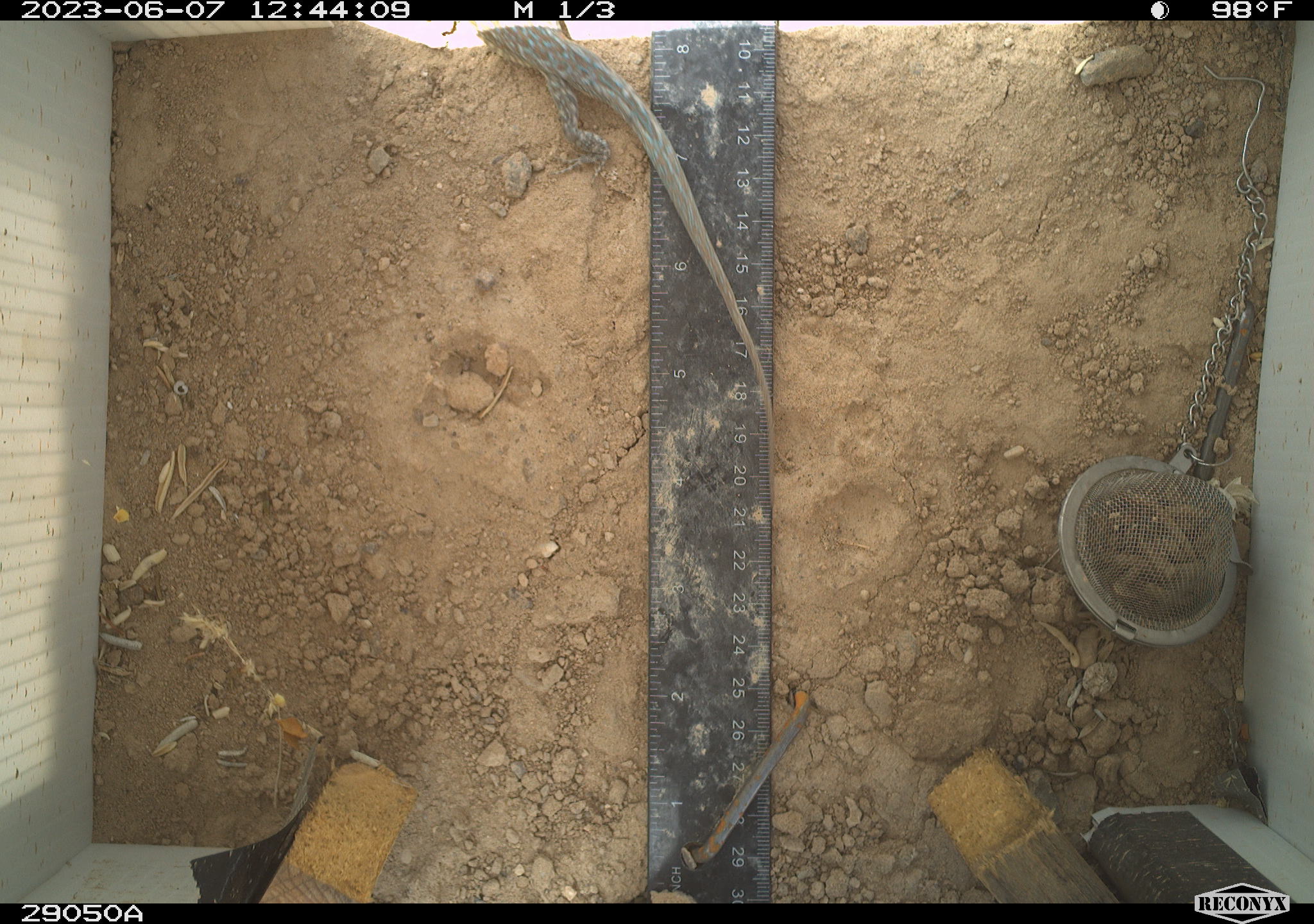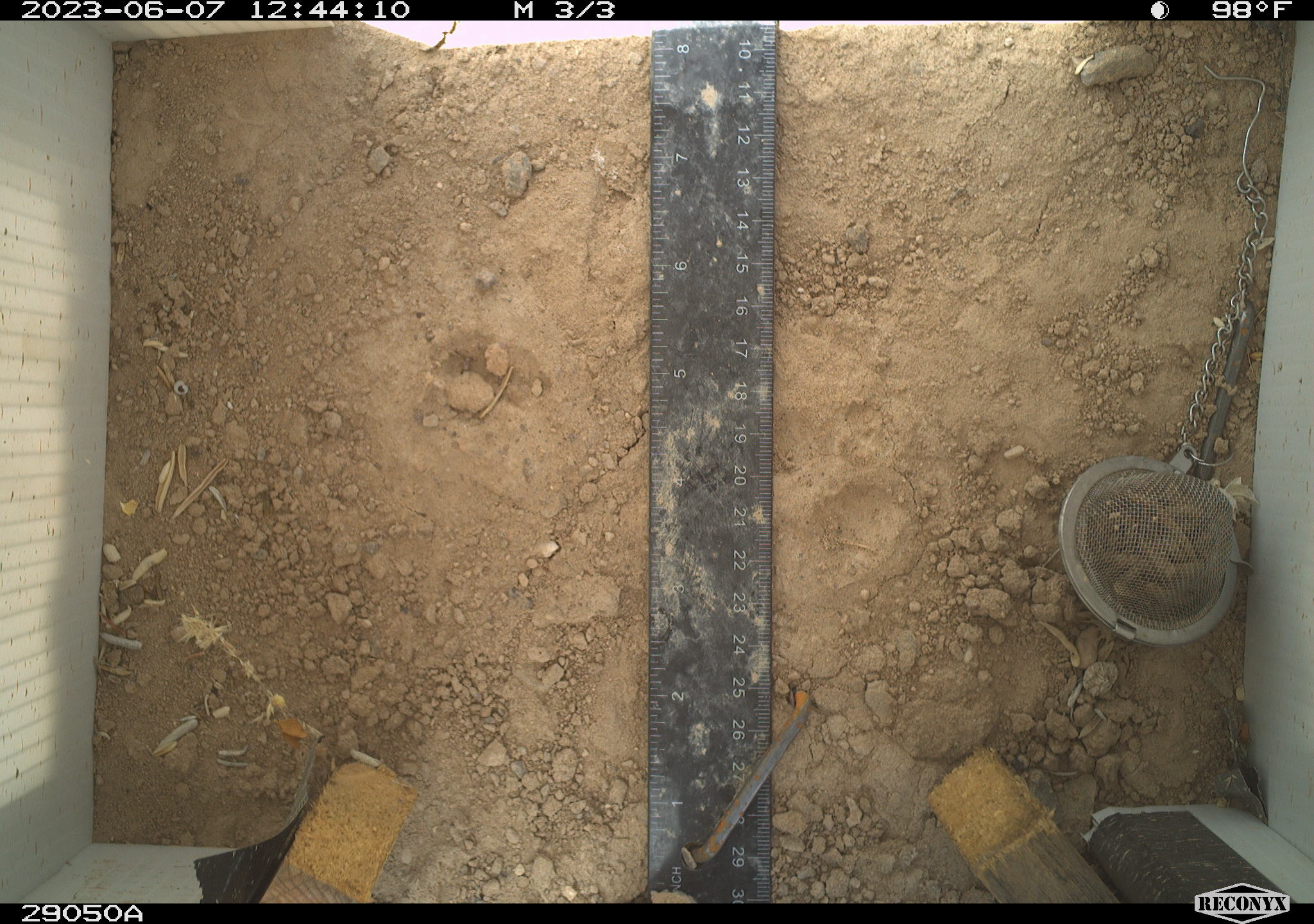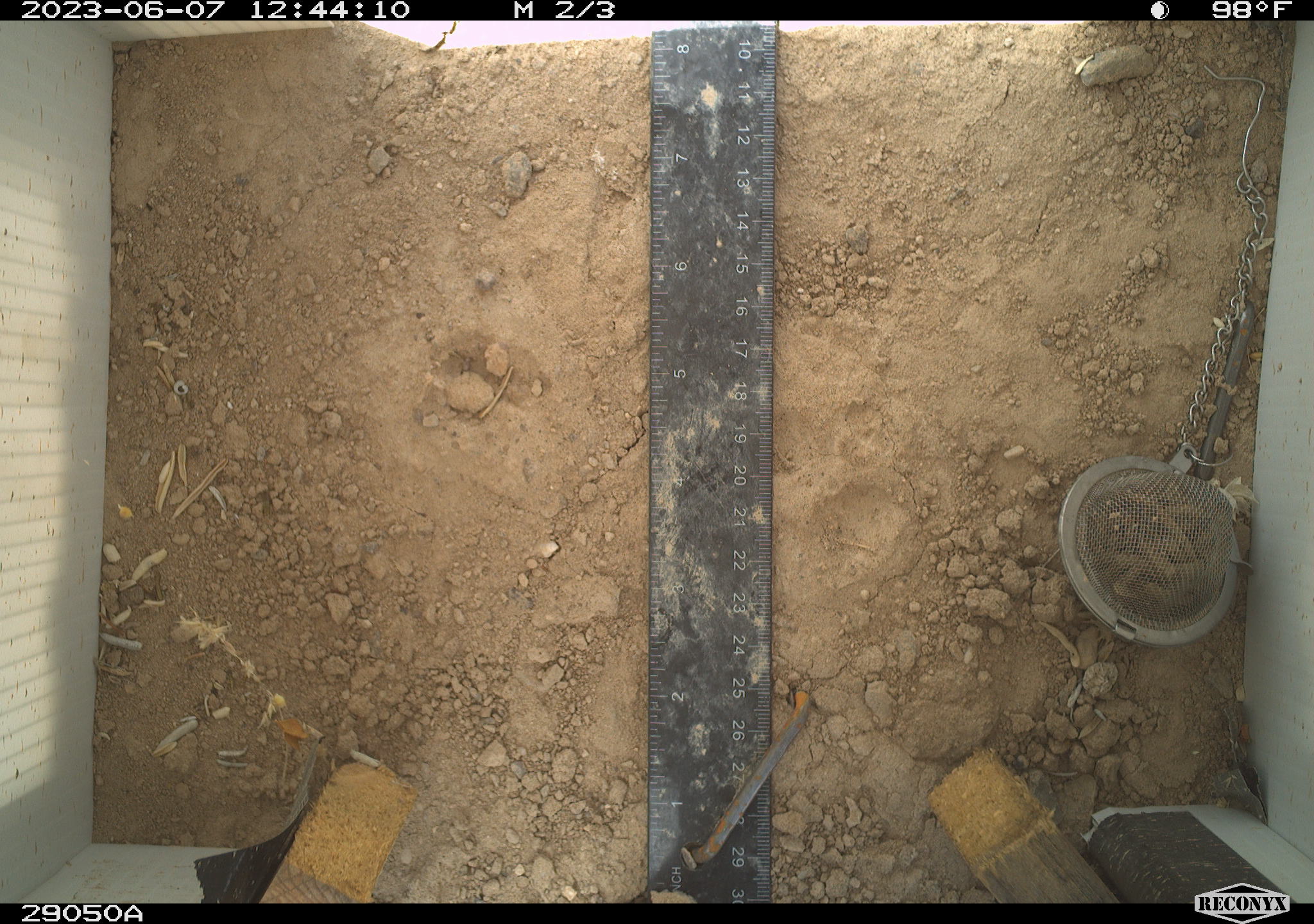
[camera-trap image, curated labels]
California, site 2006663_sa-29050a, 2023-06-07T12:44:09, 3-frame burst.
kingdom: Animalia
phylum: Chordata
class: Reptilia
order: Squamata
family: Phrynosomatidae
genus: Sceloporus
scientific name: Sceloporus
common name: spiny lizards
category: sceloporus species